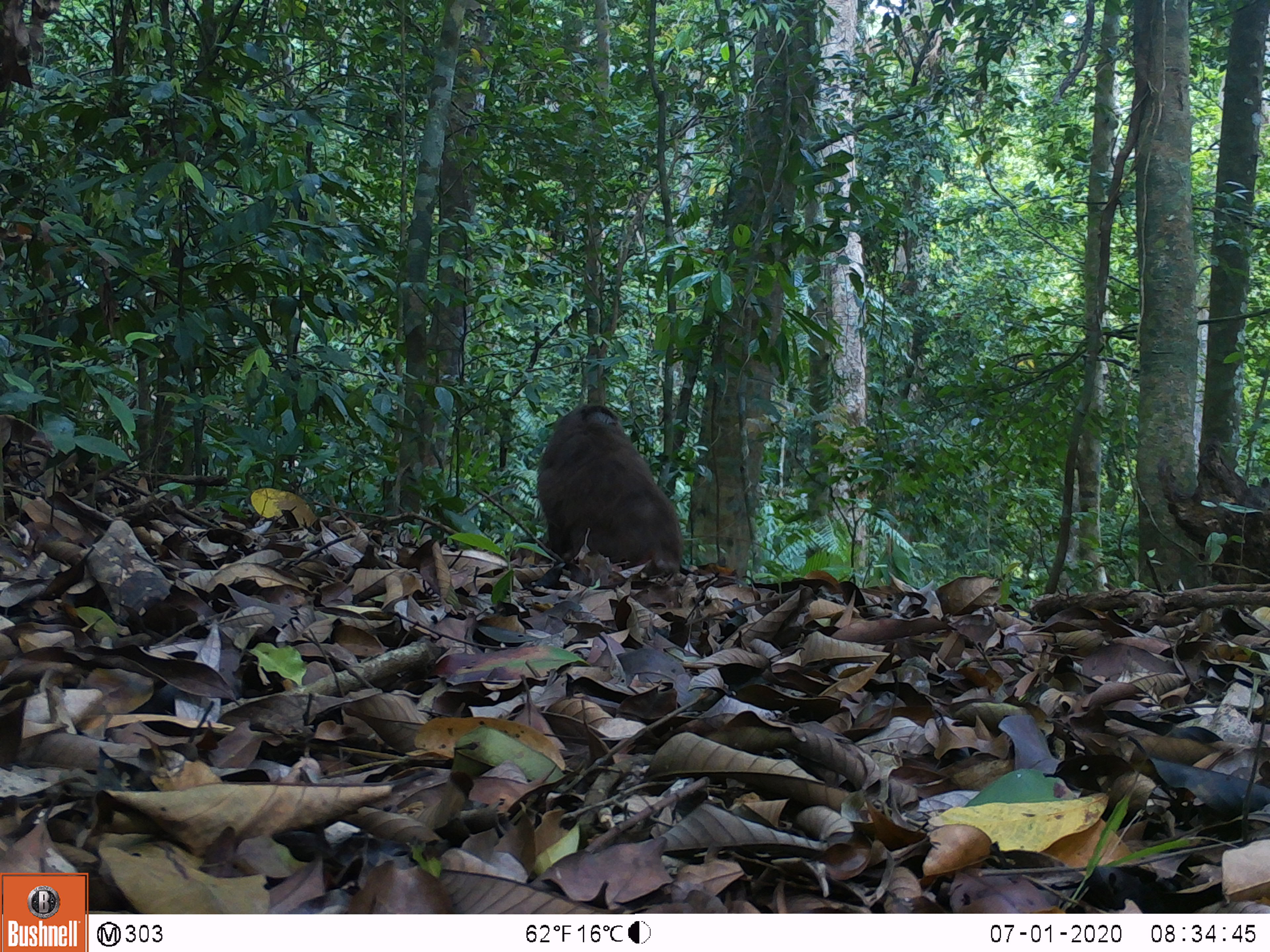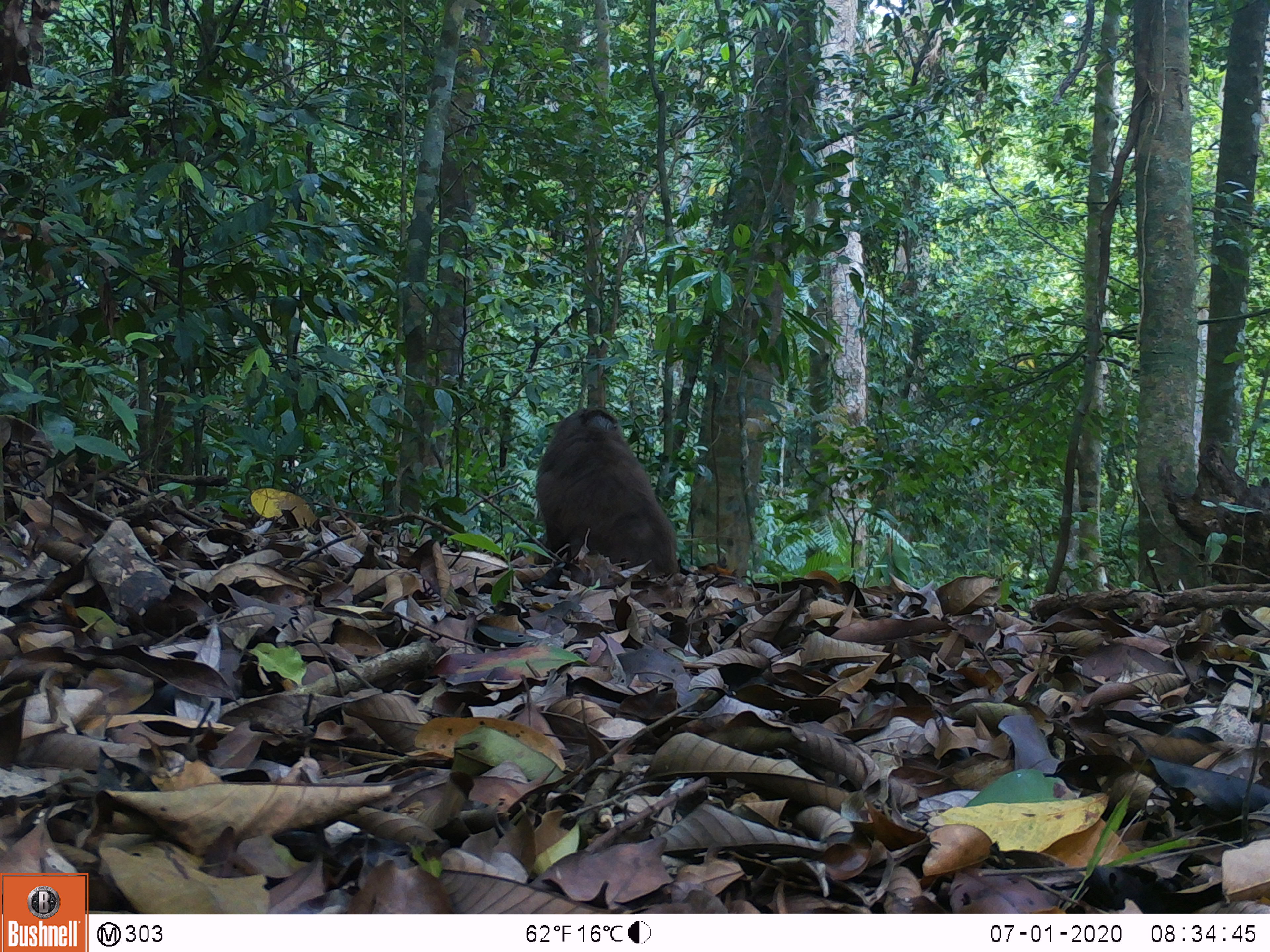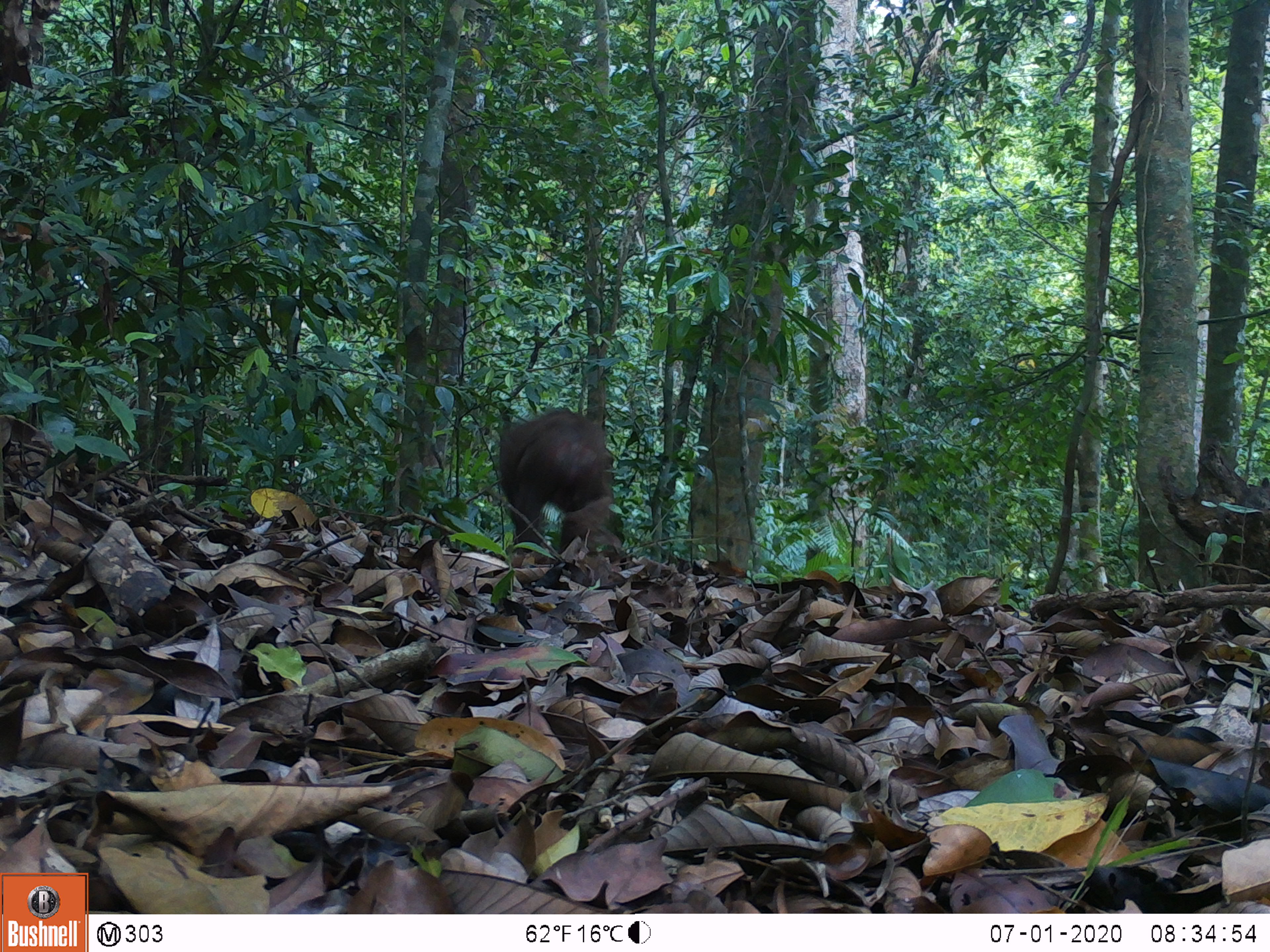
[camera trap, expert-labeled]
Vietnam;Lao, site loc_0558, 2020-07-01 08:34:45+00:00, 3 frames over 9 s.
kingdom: Animalia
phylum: Chordata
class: Mammalia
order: Primates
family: Cercopithecidae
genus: Macaca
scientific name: Macaca arctoides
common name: stump-tailed macaque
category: stump tailed macaque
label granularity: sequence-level